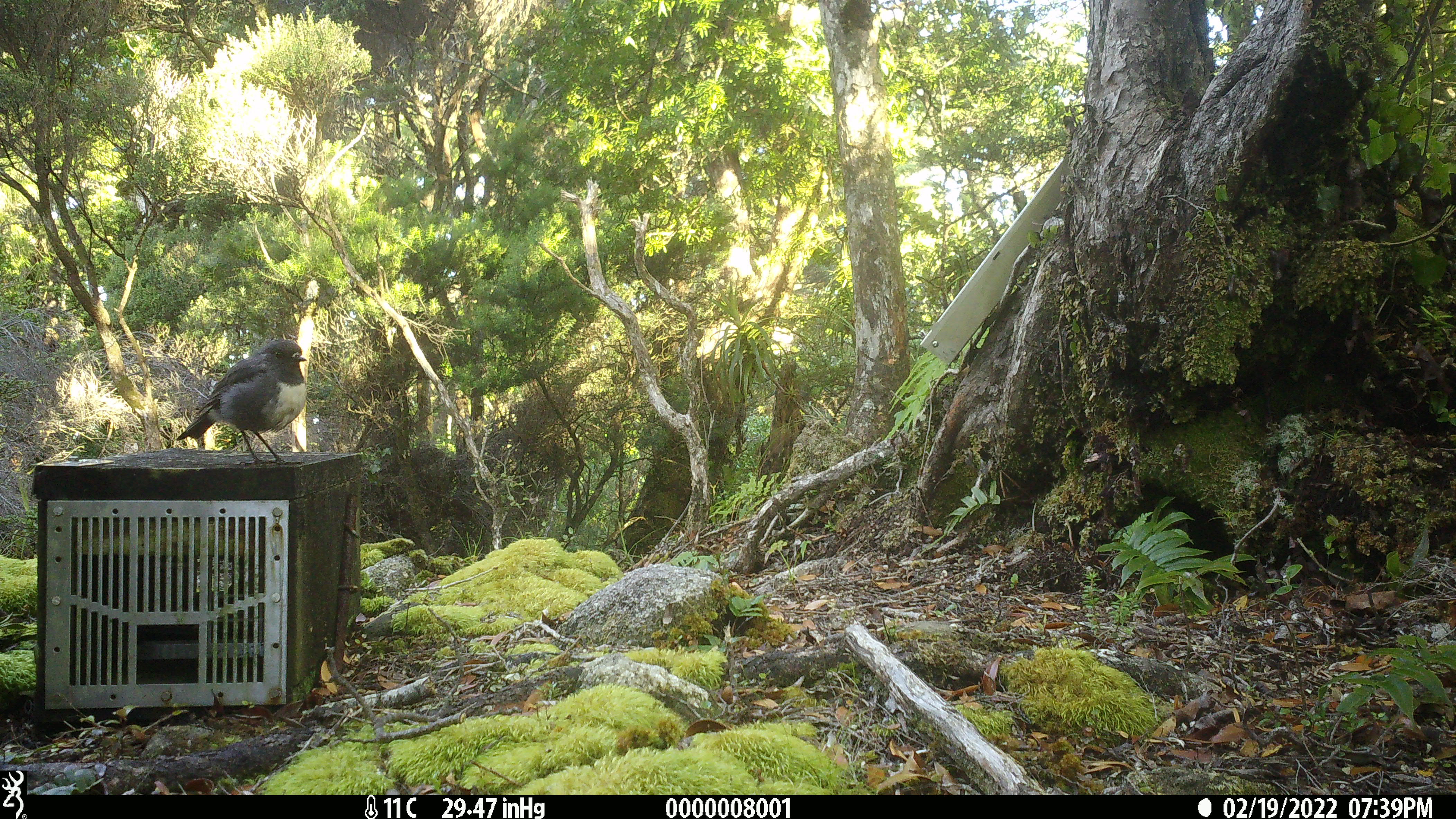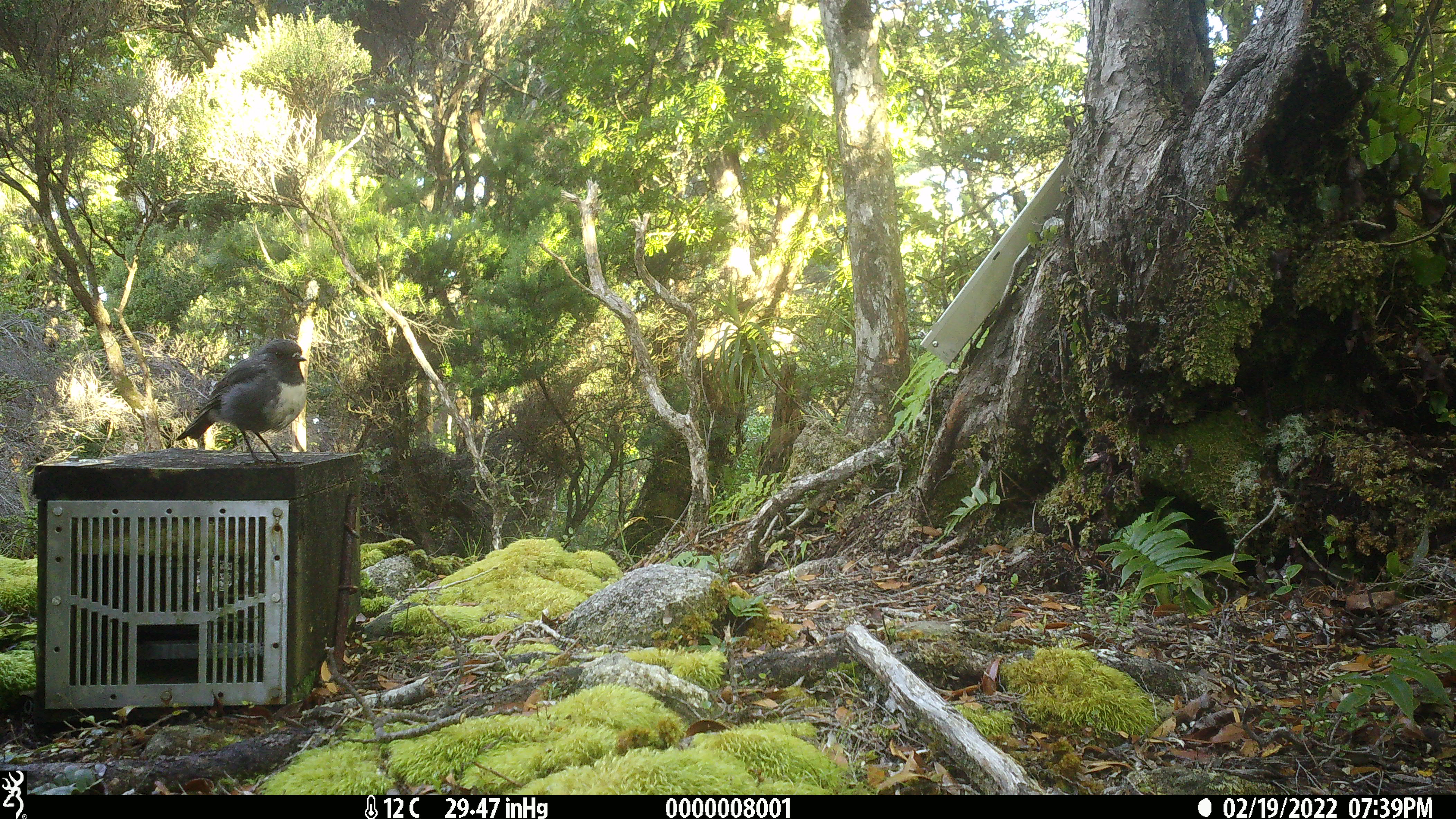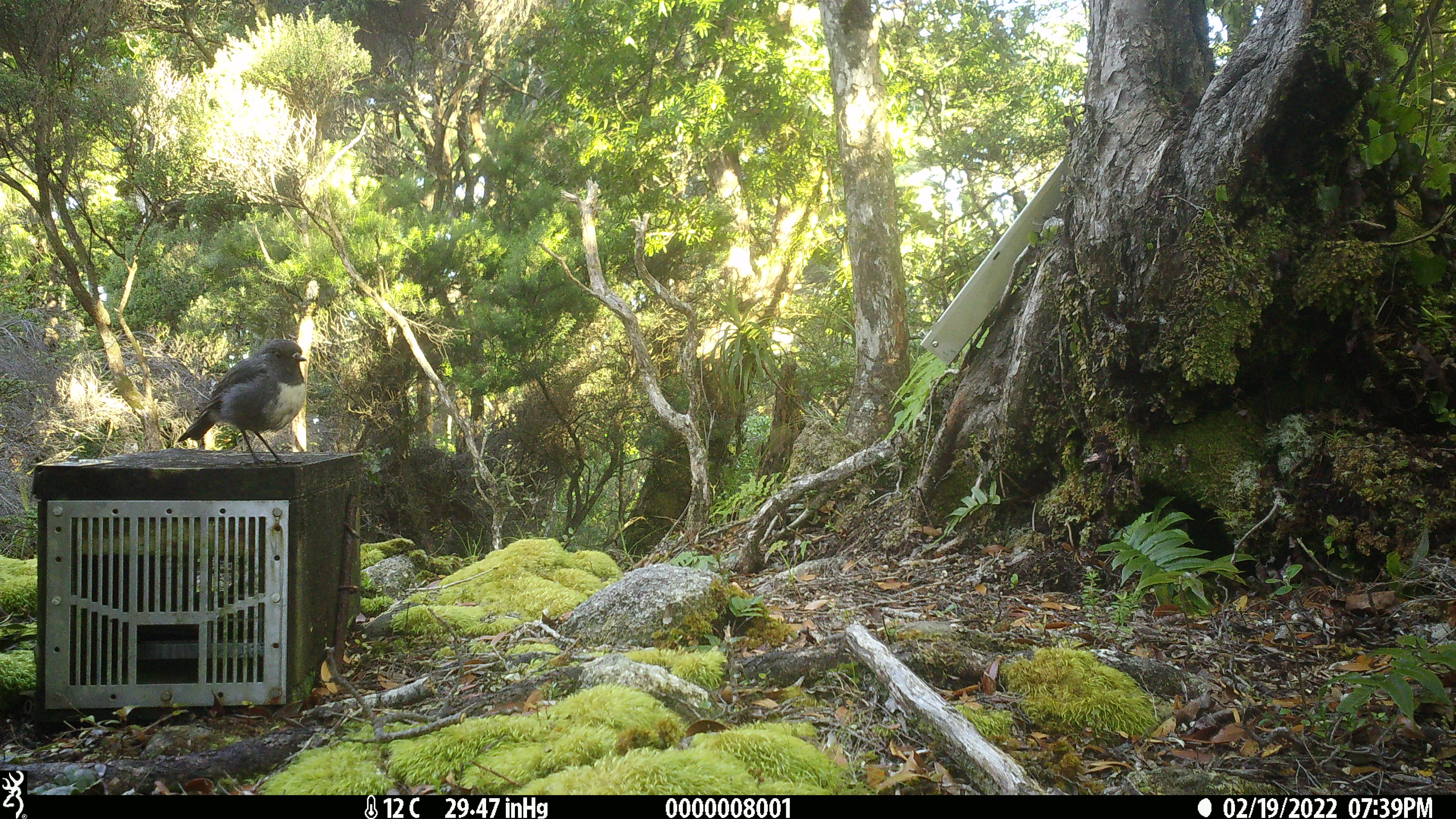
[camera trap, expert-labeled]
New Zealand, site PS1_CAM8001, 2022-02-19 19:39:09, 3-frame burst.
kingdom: Animalia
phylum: Chordata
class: Aves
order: Passeriformes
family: Petroicidae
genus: Petroica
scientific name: Petroica australis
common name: new zealand robin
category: robin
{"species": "robin (new zealand robin) (Petroica australis)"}